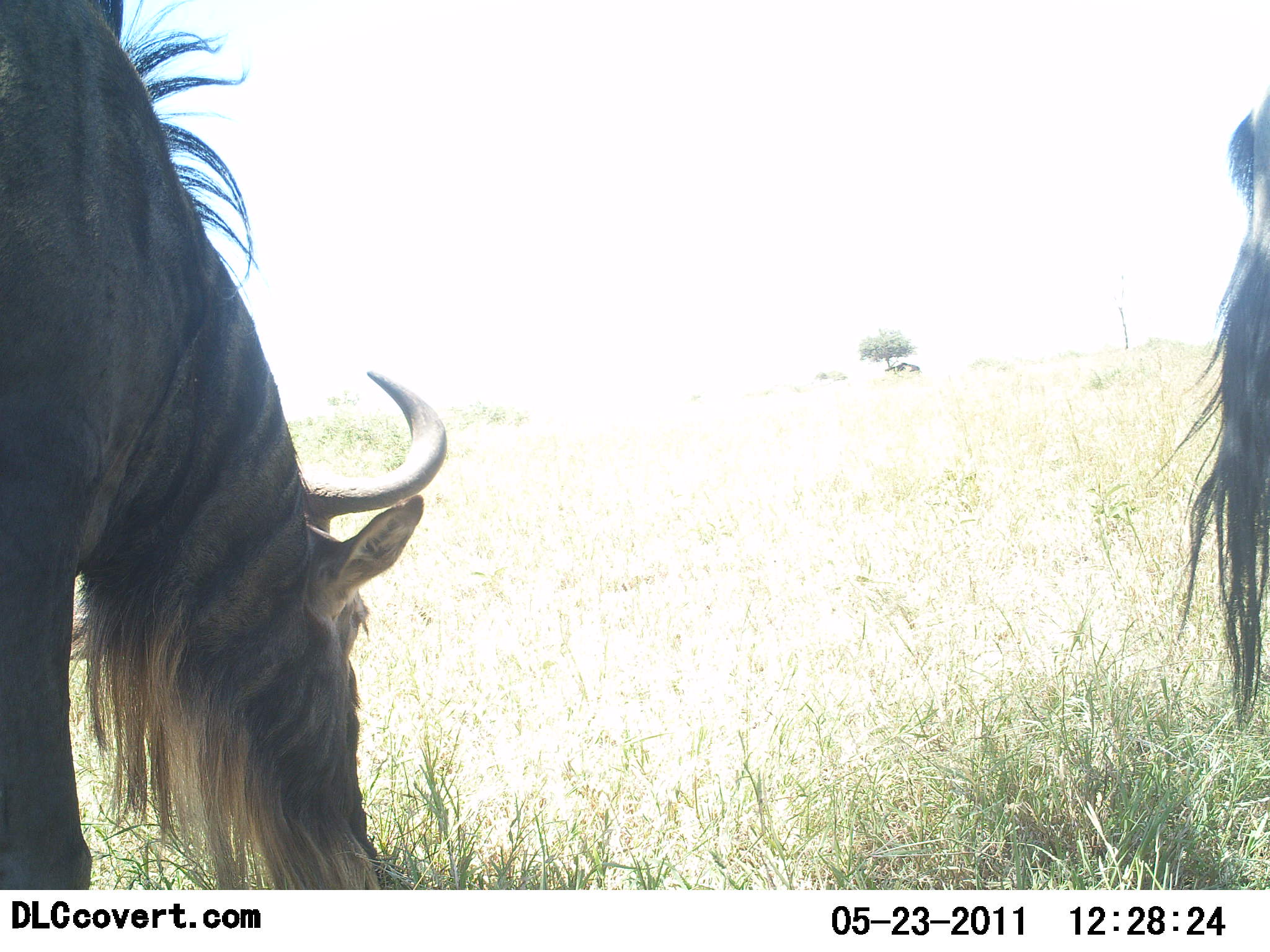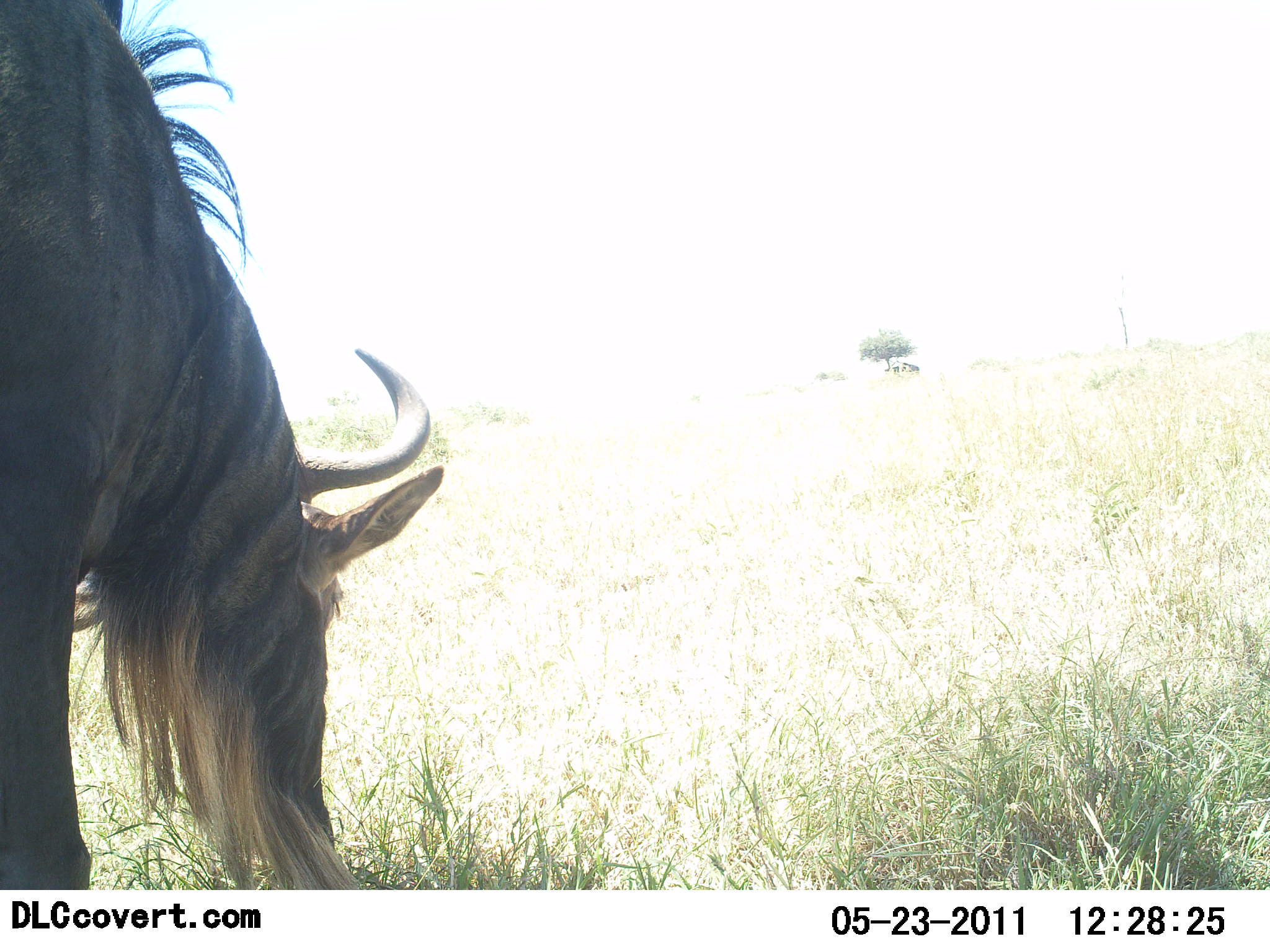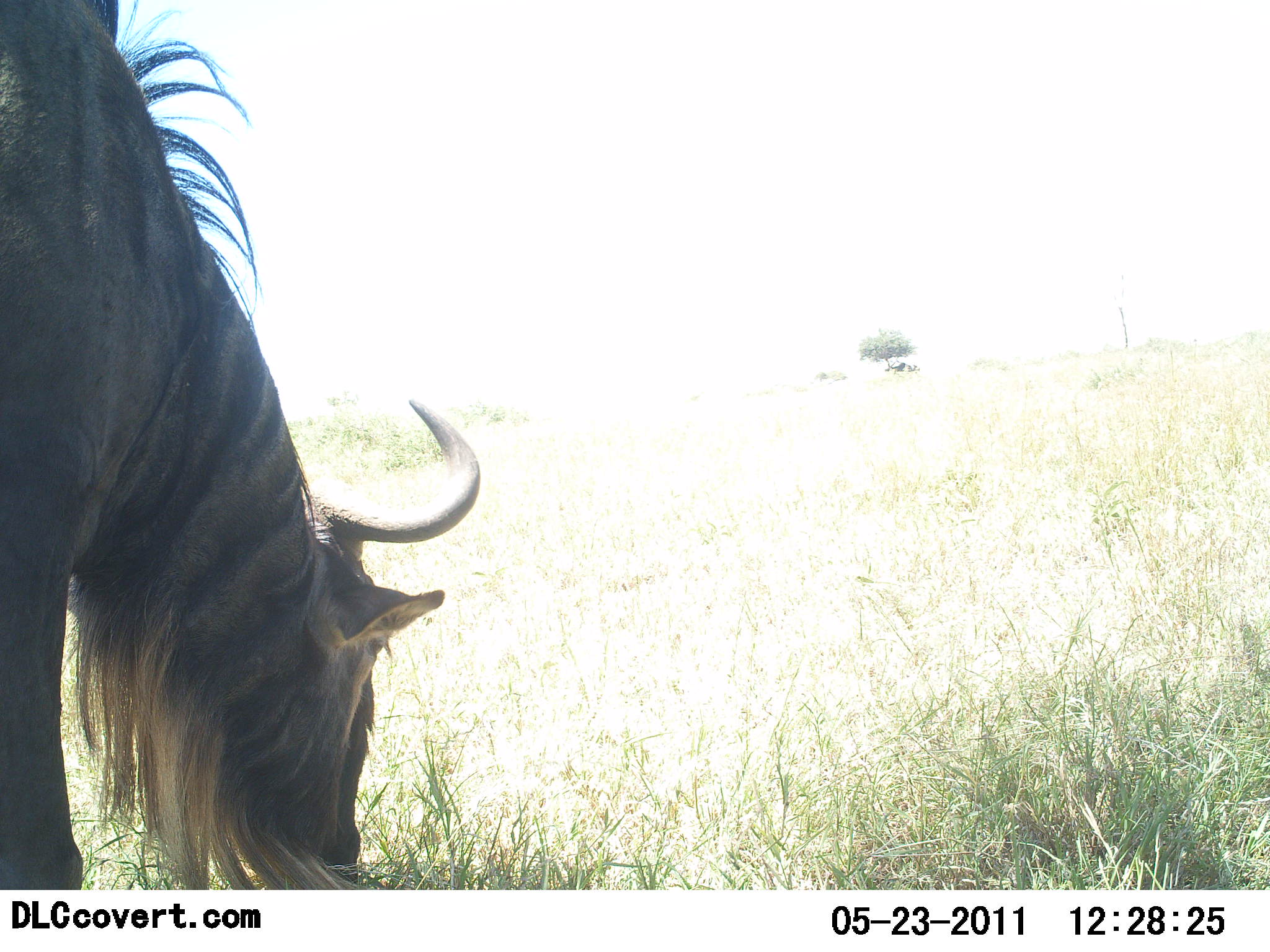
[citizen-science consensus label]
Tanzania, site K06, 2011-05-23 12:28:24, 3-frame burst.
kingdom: Animalia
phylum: Chordata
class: Mammalia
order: Artiodactyla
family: Bovidae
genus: Connochaetes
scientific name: Connochaetes taurinus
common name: blue wildebeest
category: wildebeest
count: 2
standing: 10%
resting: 0%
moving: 10%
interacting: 0%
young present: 0%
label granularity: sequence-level